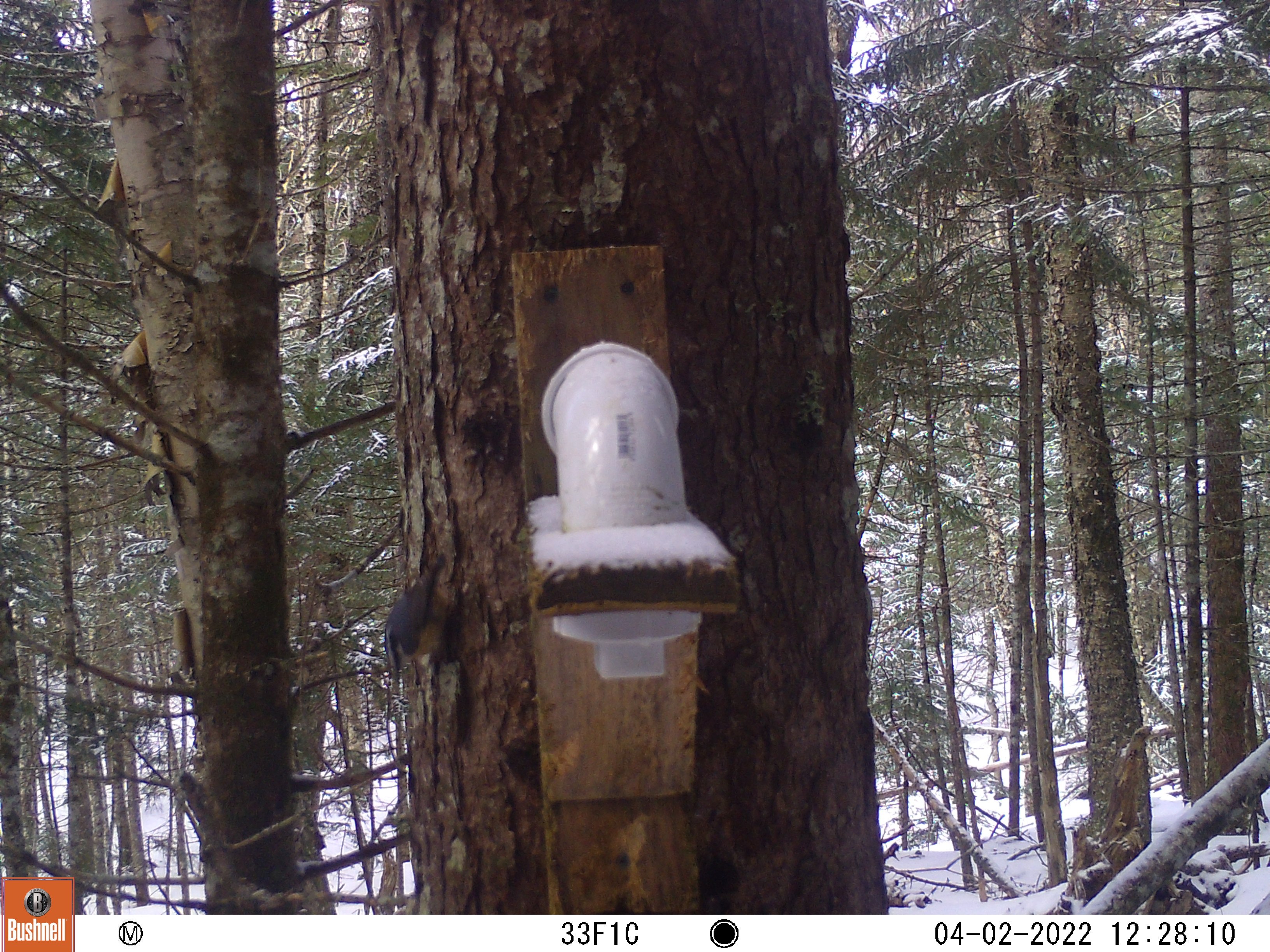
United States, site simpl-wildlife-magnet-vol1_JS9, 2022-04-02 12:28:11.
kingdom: Animalia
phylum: Chordata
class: Aves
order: Passeriformes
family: Sittidae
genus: Sitta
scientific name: Sitta canadensis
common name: red-breasted nuthatch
Red-breasted nuthatch (Sitta canadensis).